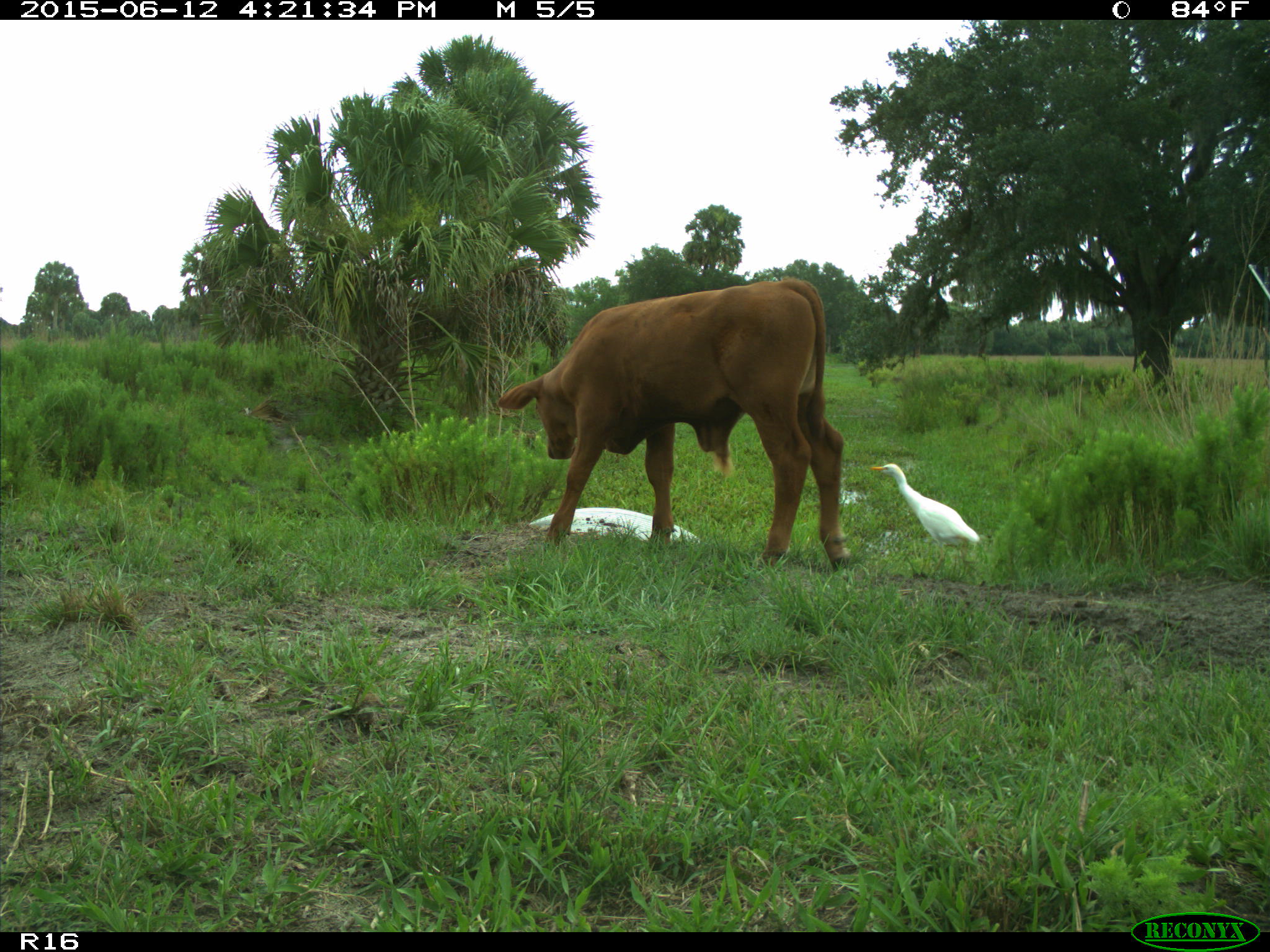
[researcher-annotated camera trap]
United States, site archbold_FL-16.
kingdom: Animalia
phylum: Chordata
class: Mammalia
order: Artiodactyla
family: Bovidae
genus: Bos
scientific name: Bos taurus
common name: domestic cow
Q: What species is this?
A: Bos taurus (domestic cow).